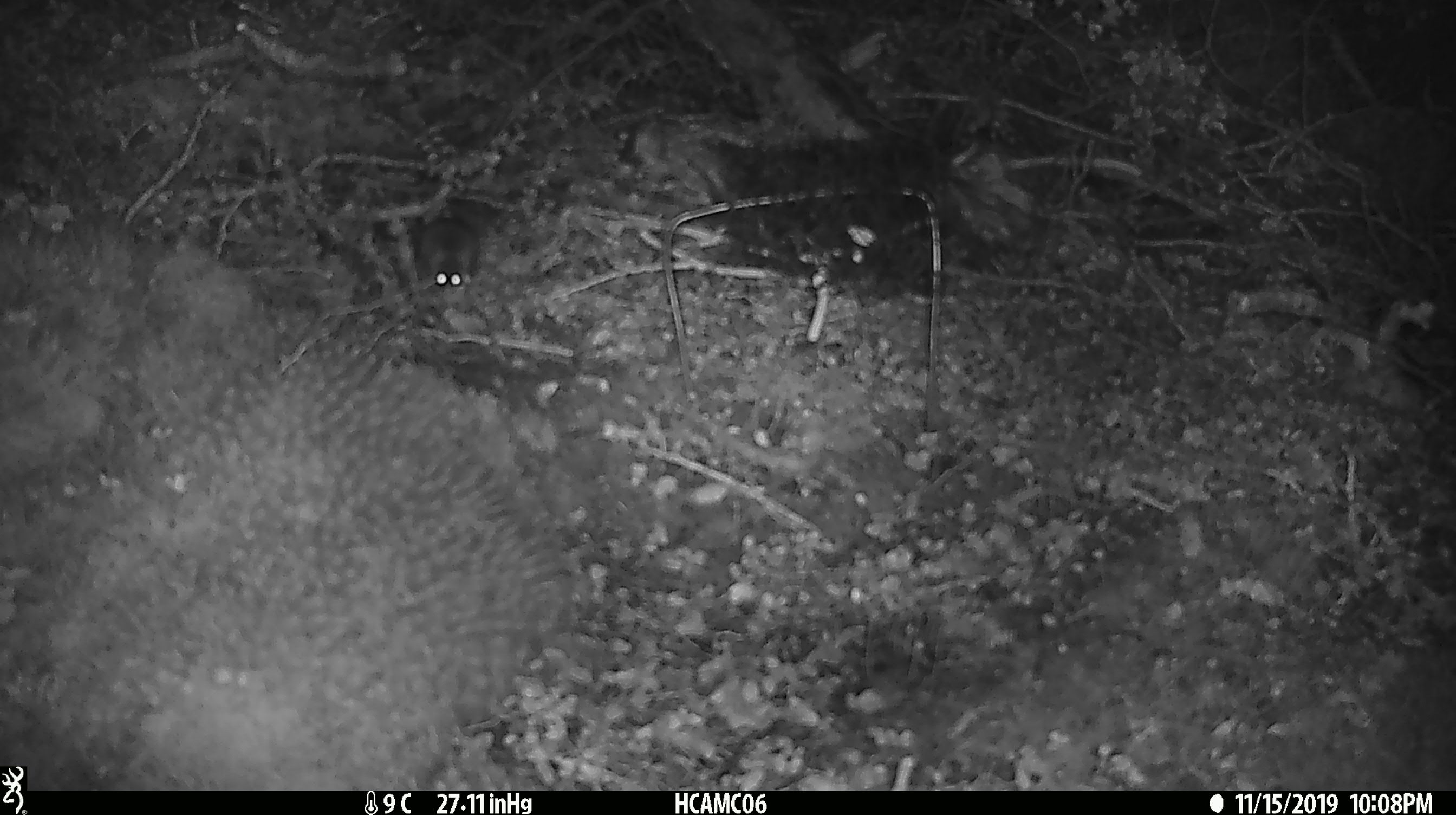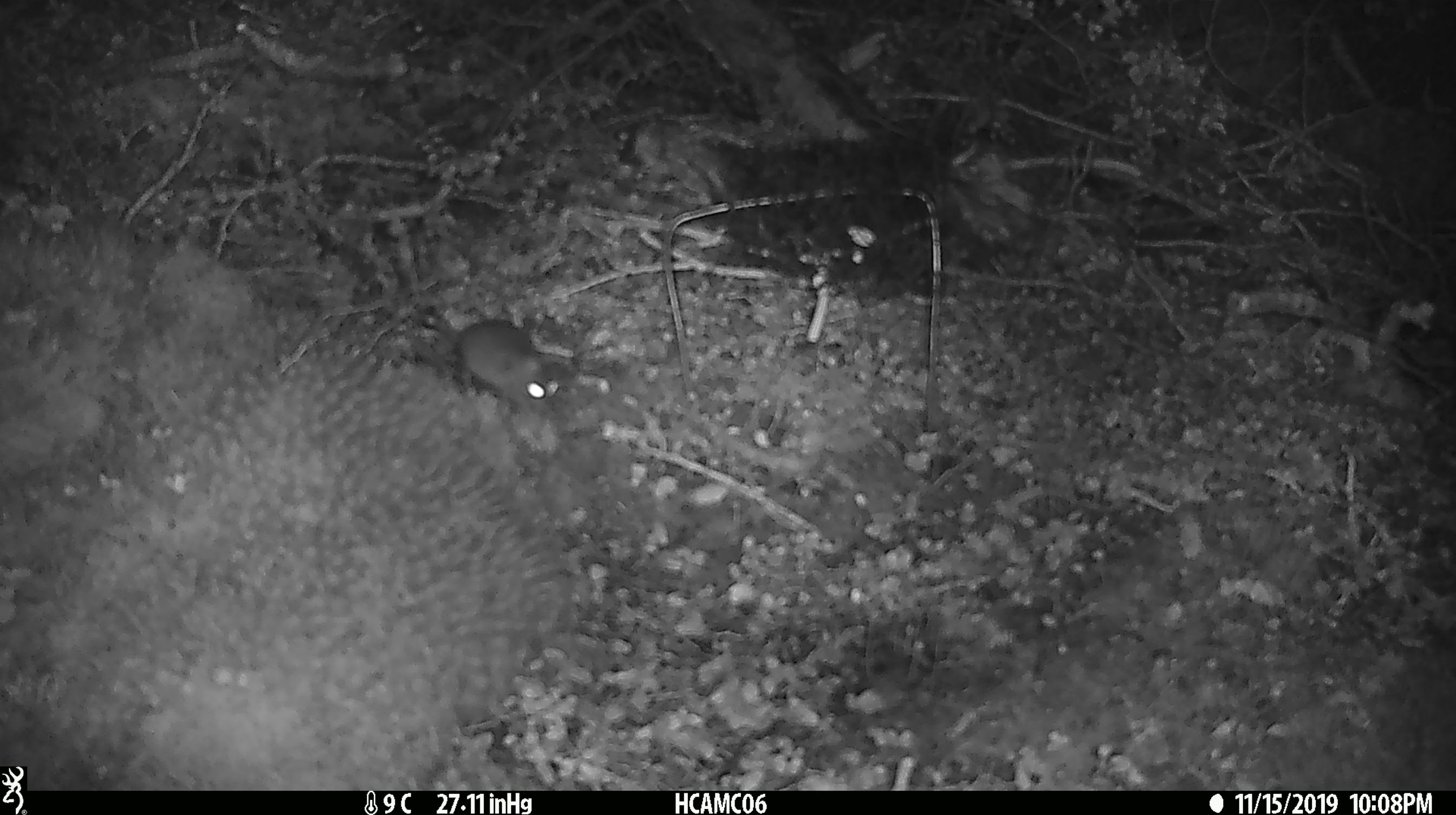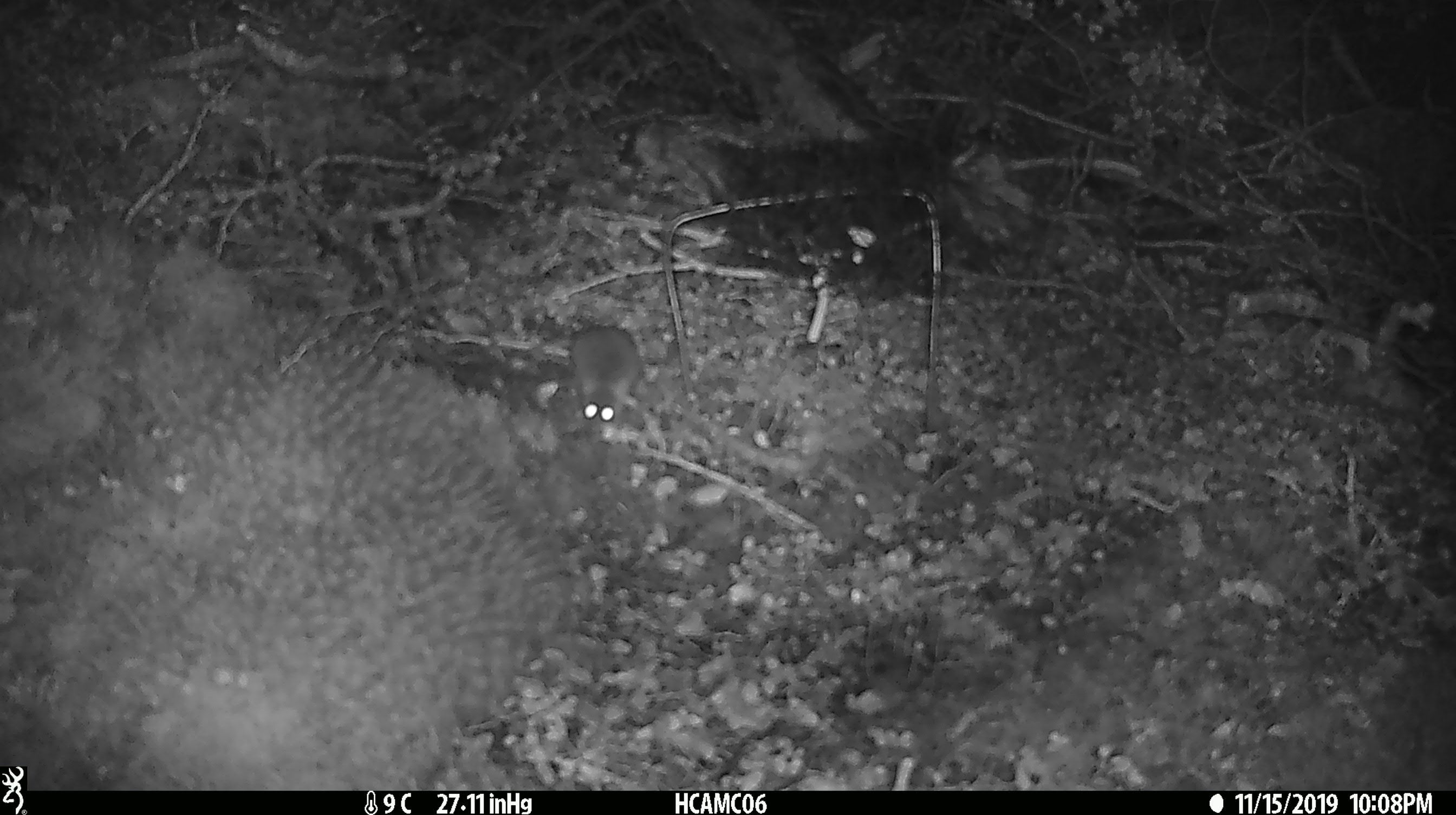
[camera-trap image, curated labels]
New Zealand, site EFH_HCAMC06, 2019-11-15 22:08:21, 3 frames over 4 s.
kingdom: Animalia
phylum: Chordata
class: Mammalia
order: Rodentia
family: Muridae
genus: Mus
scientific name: Mus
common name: mouse